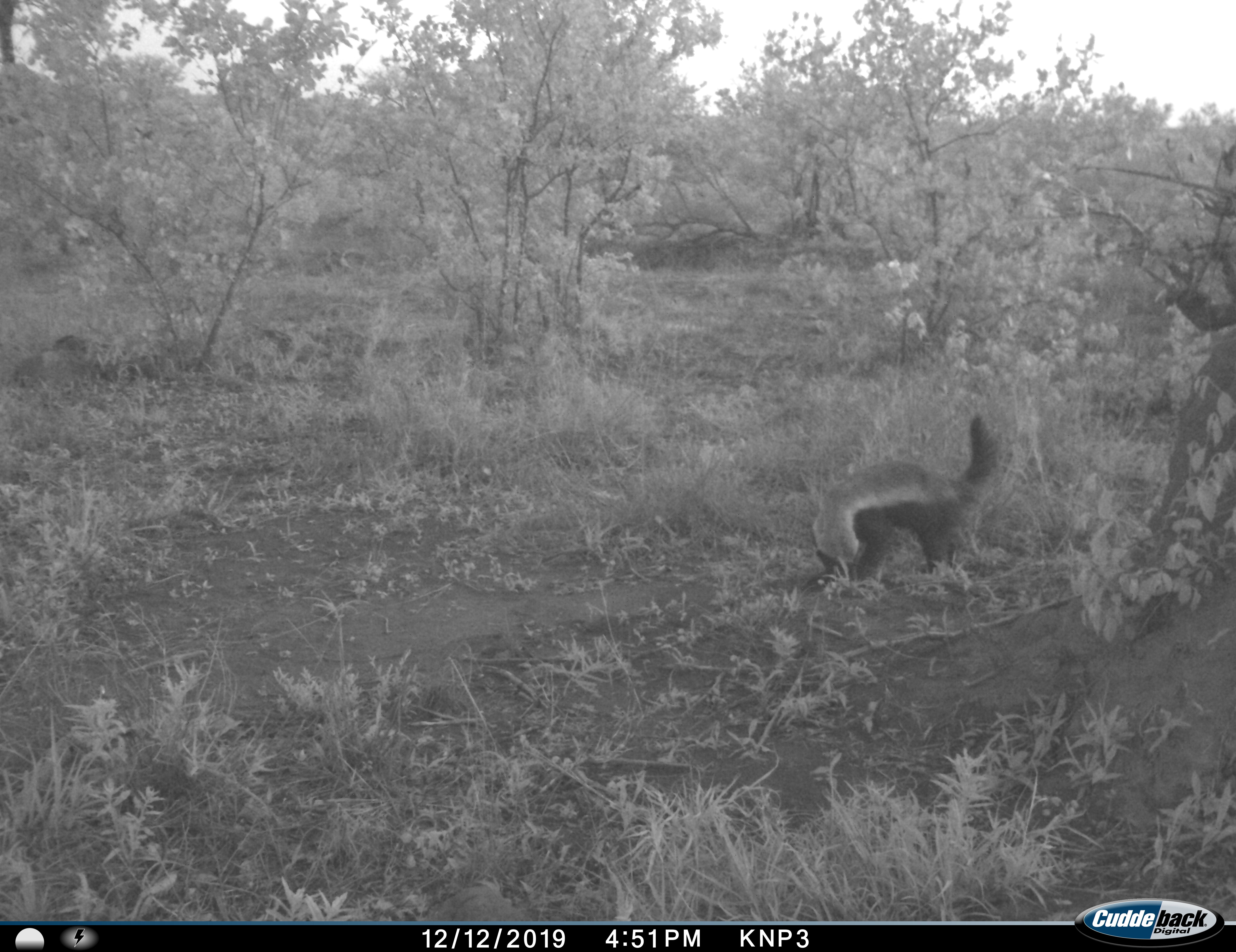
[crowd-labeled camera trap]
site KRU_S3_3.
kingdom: Animalia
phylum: Chordata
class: Mammalia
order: Carnivora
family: Mustelidae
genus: Mellivora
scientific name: Mellivora capensis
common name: honey badger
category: honeybadger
Honeybadger (honey badger) (Mellivora capensis), count 1. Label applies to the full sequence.